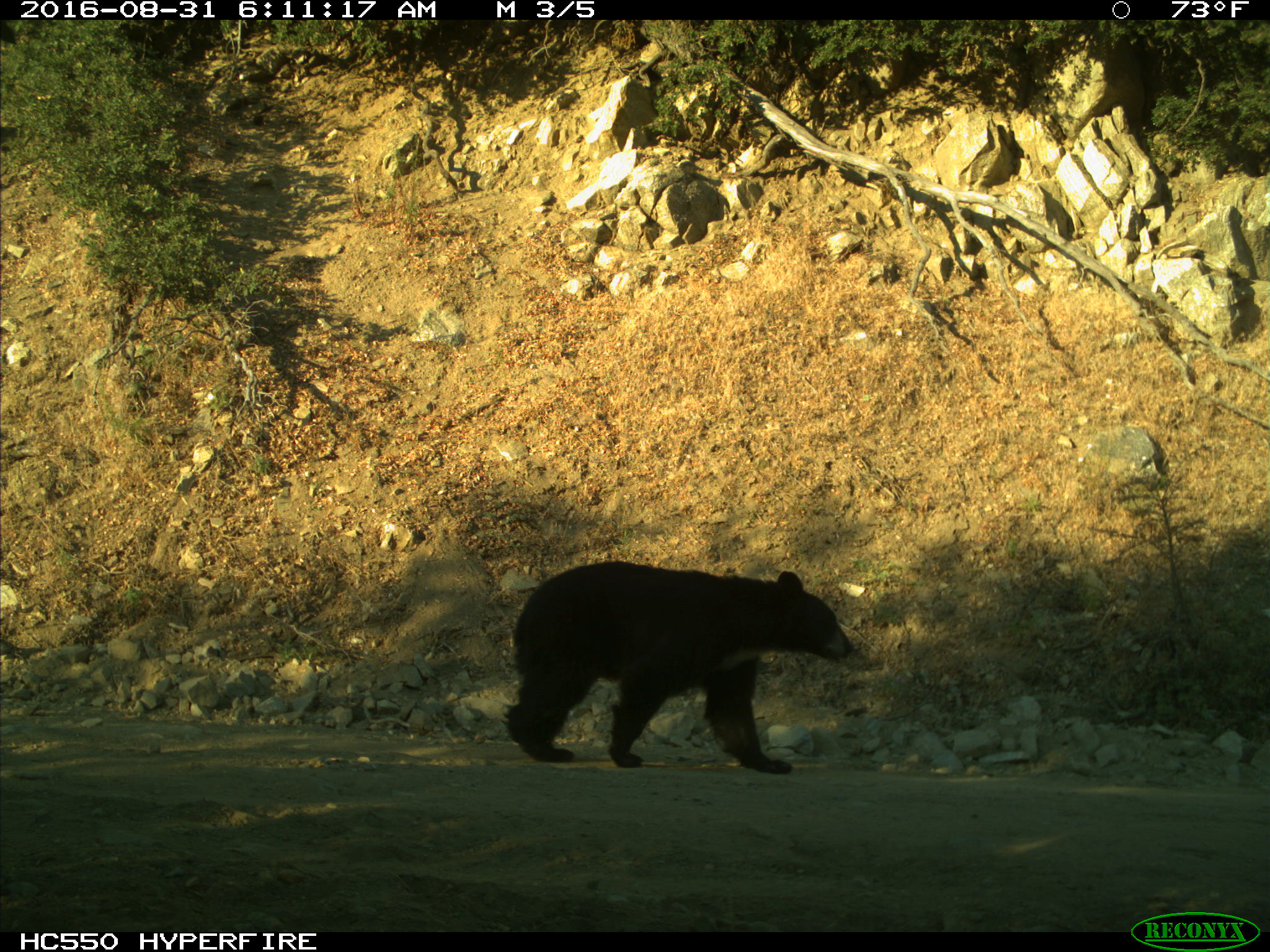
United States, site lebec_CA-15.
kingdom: Animalia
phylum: Chordata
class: Mammalia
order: Carnivora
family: Ursidae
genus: Ursus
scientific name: Ursus americanus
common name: american black bear